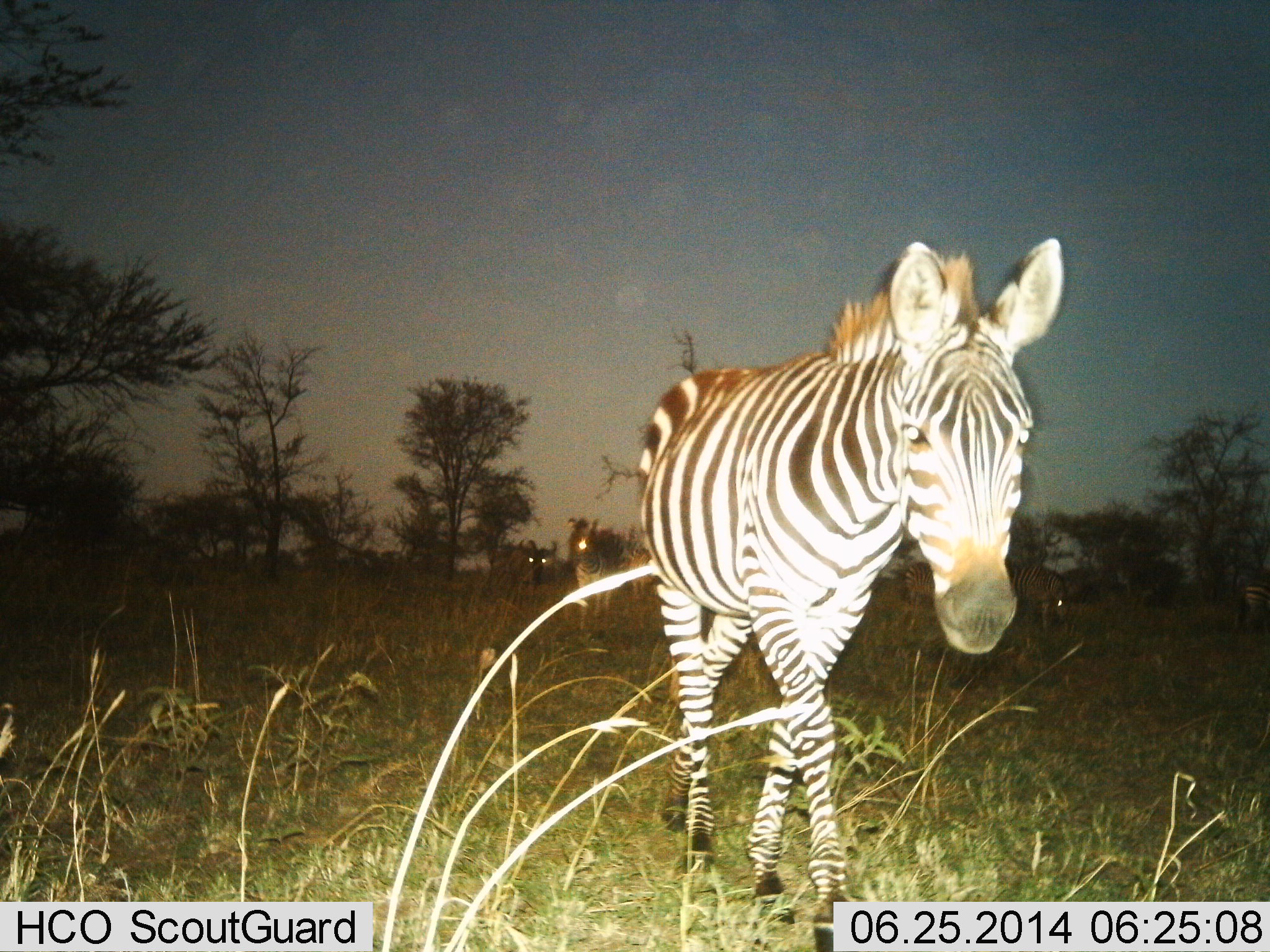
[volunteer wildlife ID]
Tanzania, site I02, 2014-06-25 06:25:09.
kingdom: Animalia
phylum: Chordata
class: Mammalia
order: Perissodactyla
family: Equidae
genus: Equus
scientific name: Equus quagga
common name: plains zebra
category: zebra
Zebra (plains zebra) (Equus quagga), count 5. Behavior (volunteer vote fractions): standing 30%, resting 0%, moving 80%, interacting 0%. Young present (vote fraction): 0%. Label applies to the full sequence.